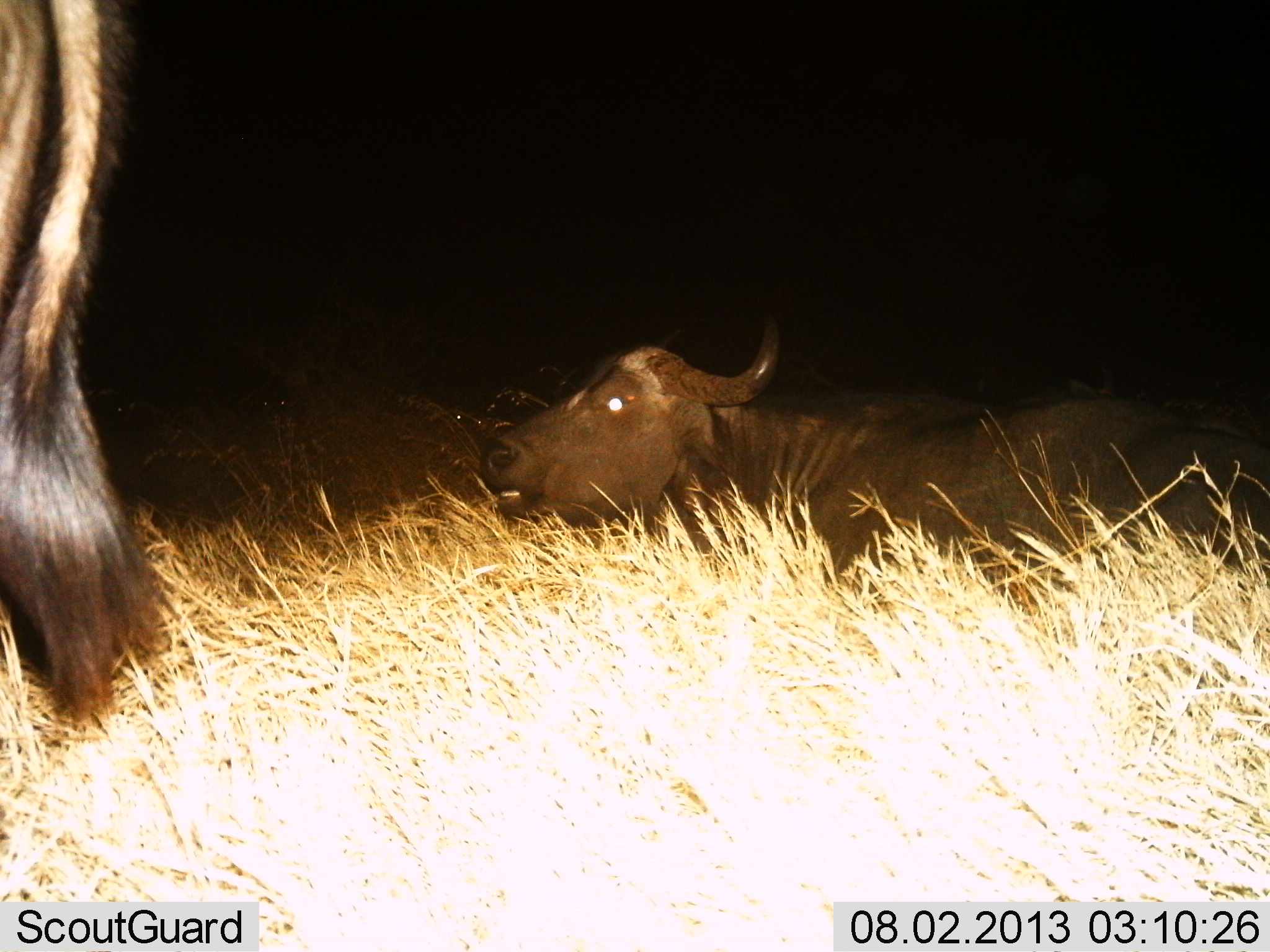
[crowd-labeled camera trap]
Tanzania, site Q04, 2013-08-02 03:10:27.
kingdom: Animalia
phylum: Chordata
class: Mammalia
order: Artiodactyla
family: Bovidae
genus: Syncerus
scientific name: Syncerus caffer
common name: cape buffalo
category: buffalo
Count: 2.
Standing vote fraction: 69%.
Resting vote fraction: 92%.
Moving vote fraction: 8%.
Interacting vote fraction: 0%.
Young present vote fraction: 0%.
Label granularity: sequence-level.